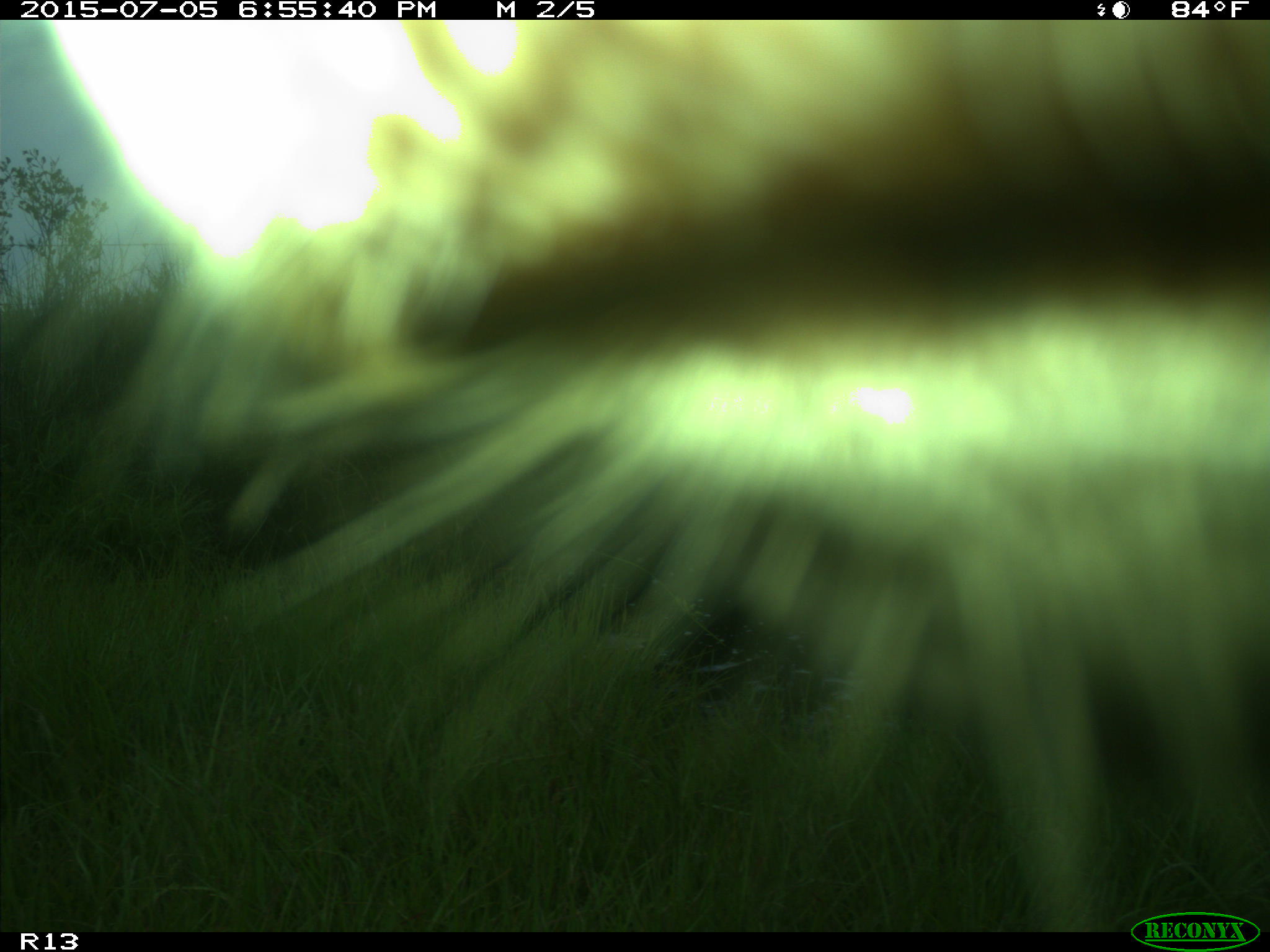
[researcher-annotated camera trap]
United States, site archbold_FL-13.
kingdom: Animalia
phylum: Chordata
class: Mammalia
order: Artiodactyla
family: Bovidae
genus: Bos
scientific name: Bos taurus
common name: domestic cow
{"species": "Bos taurus (domestic cow)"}